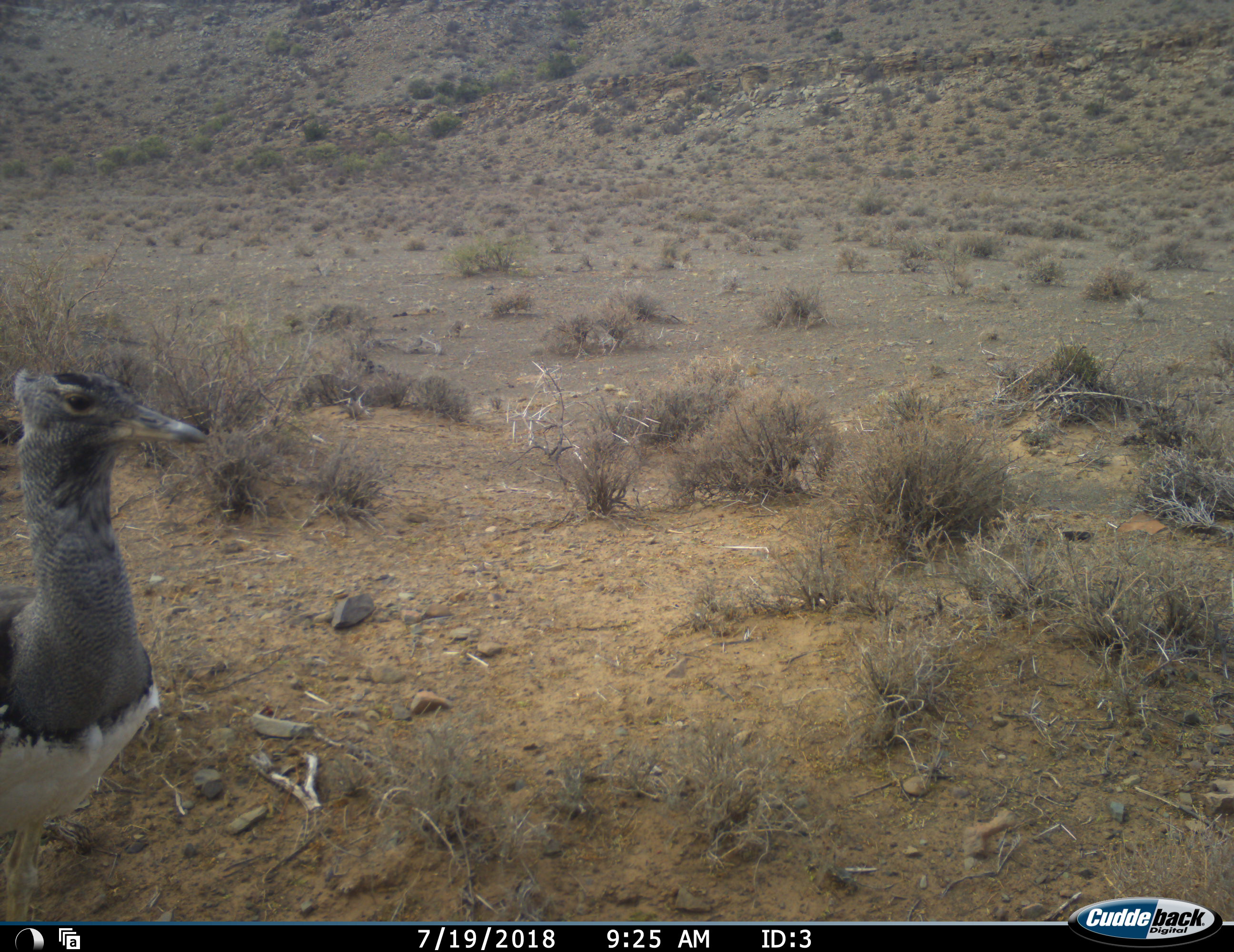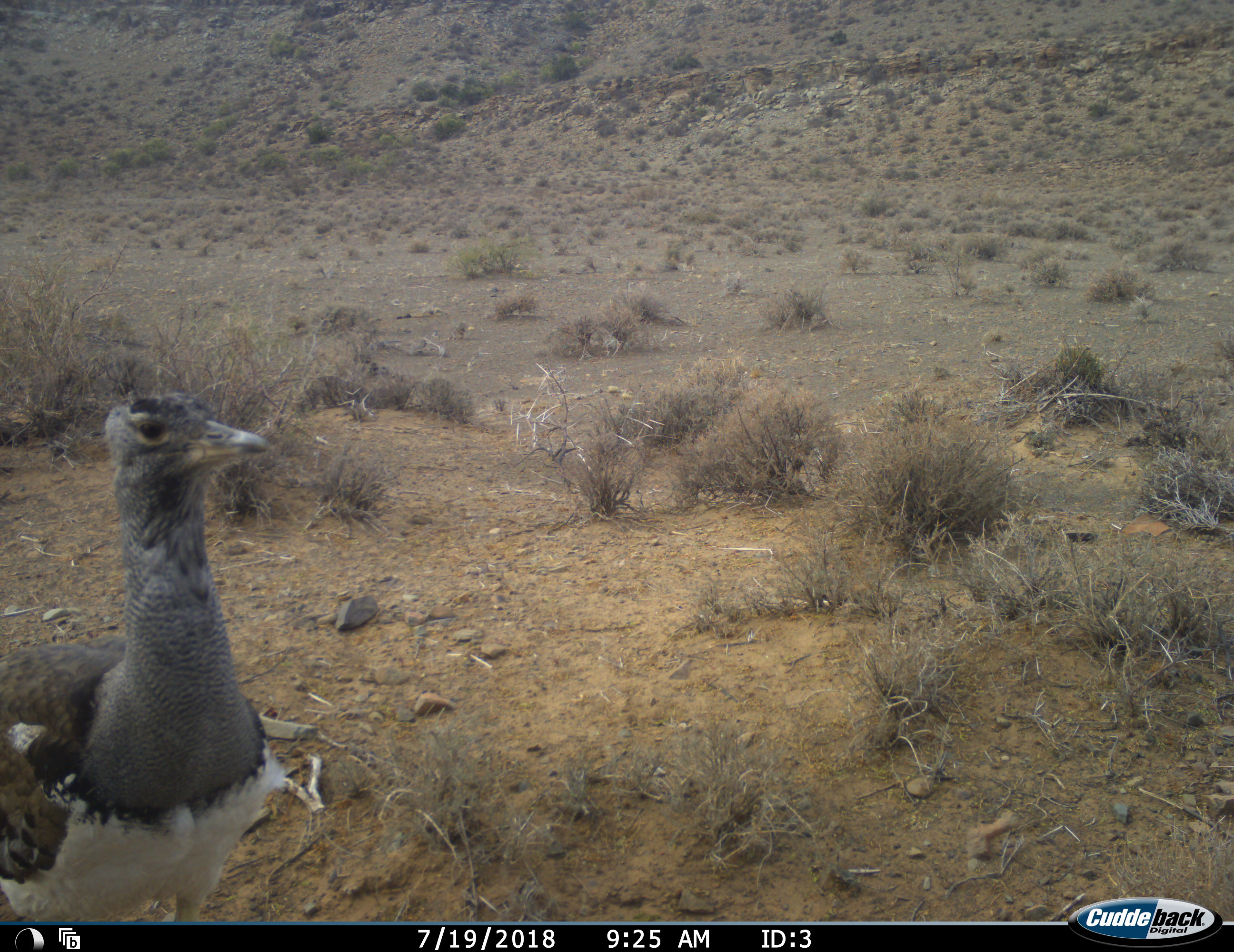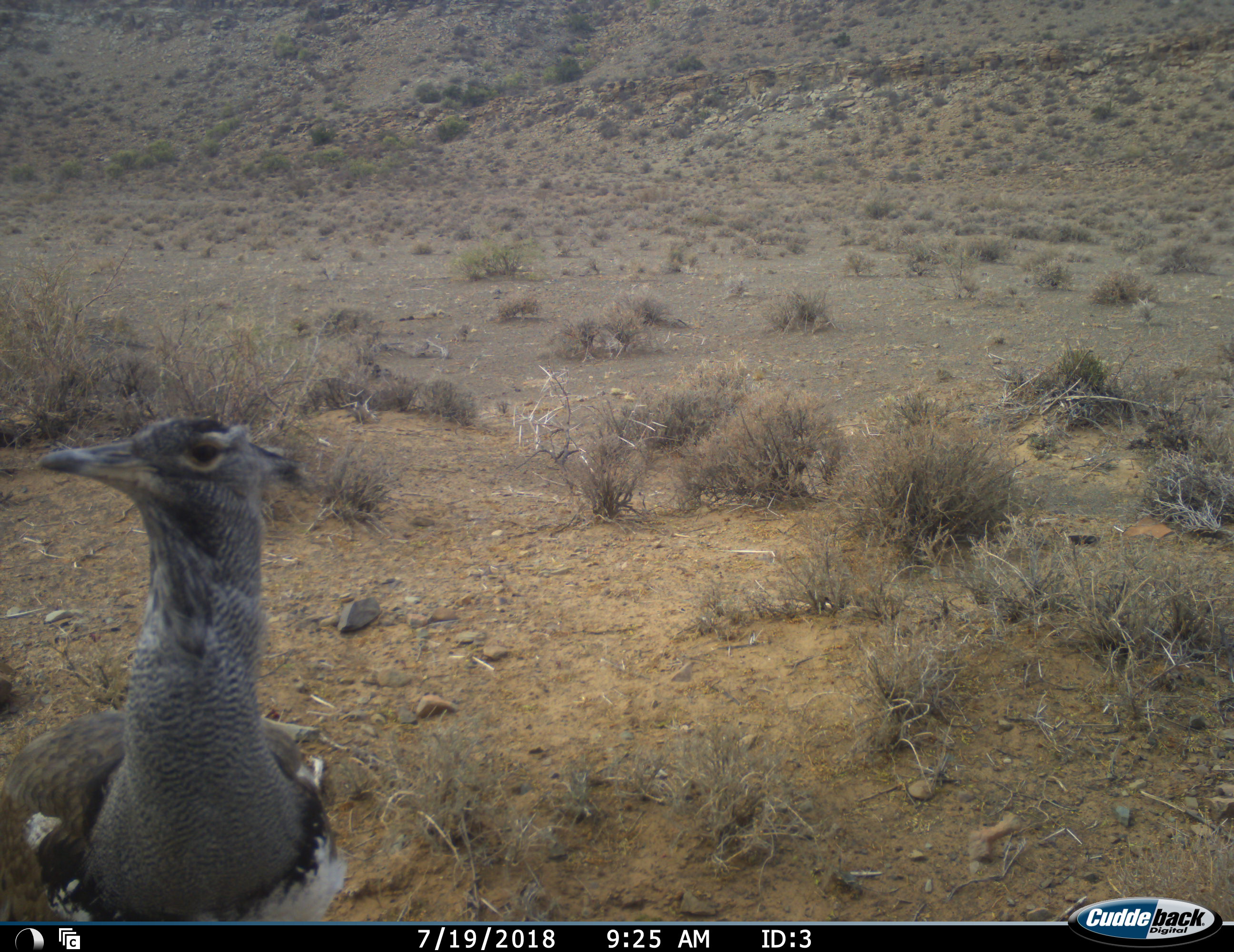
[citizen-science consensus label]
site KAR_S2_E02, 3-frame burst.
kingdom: Animalia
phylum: Chordata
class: Aves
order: Otidiformes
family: Otididae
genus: Ardeotis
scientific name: Ardeotis kori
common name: kori bustard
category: bustardkori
Bustardkori (kori bustard) (Ardeotis kori), count 1. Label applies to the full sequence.